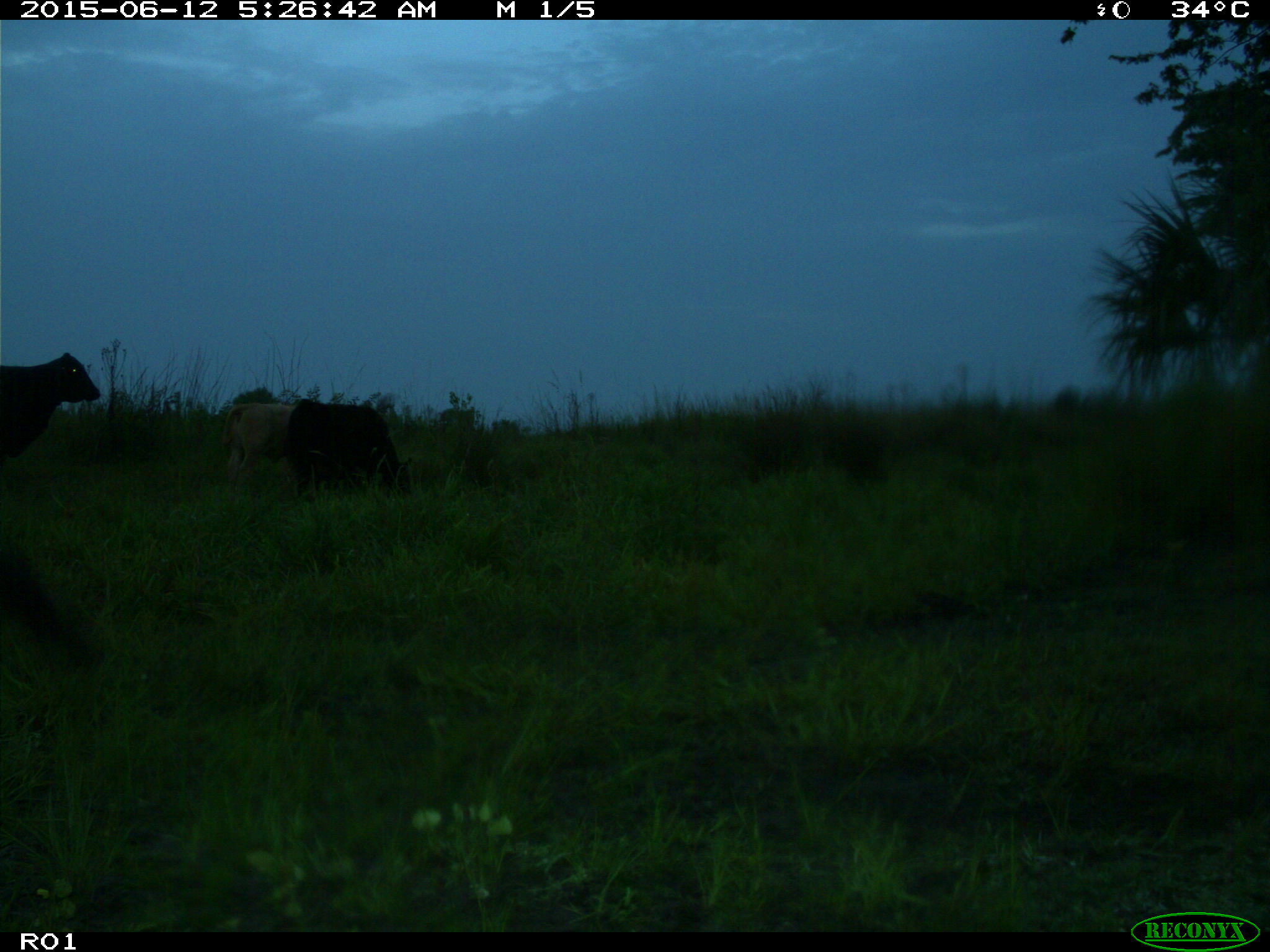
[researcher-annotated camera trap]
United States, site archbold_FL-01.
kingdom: Animalia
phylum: Chordata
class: Mammalia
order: Artiodactyla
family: Bovidae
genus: Bos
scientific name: Bos taurus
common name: domestic cow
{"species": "Bos taurus (domestic cow)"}